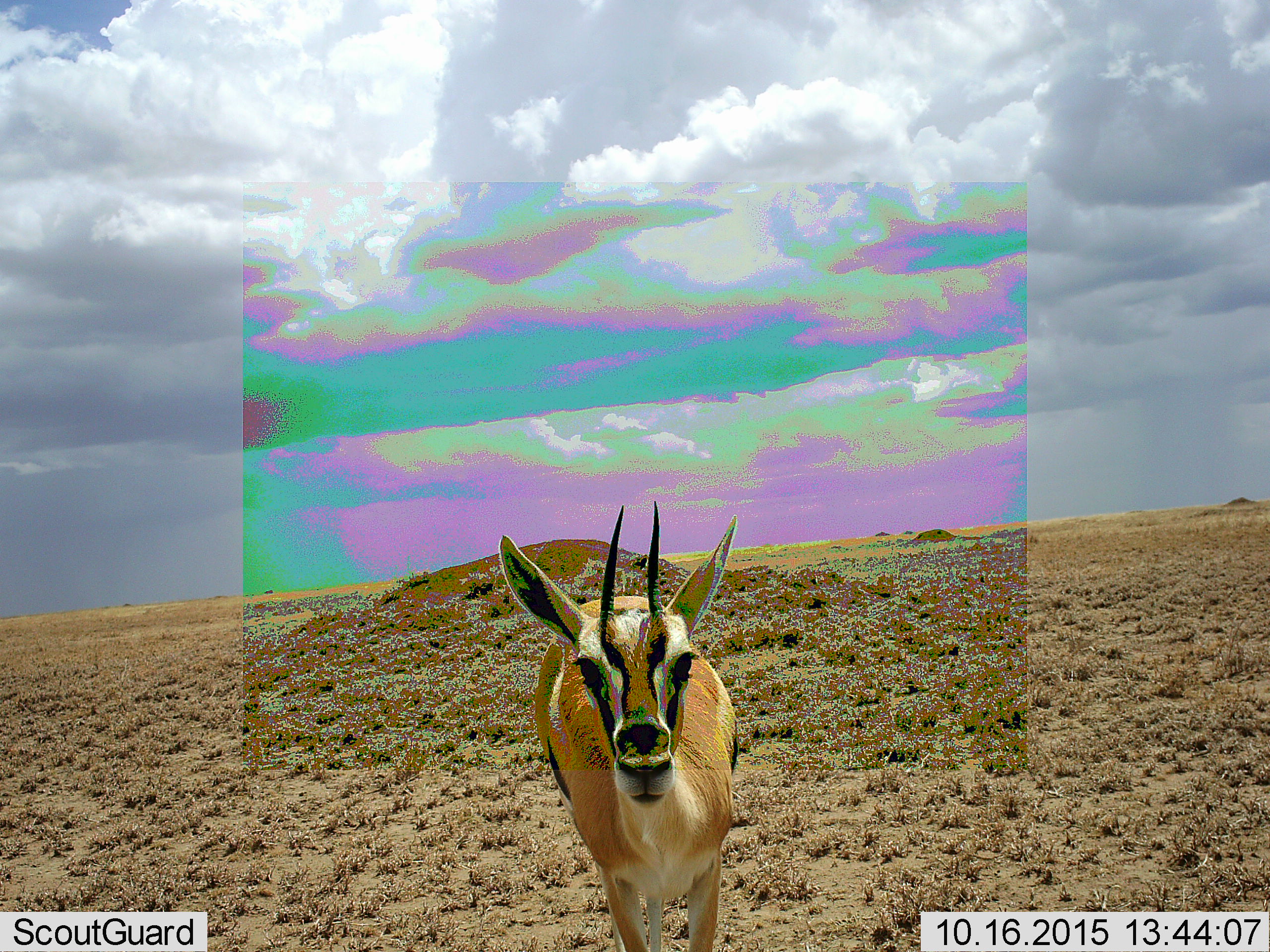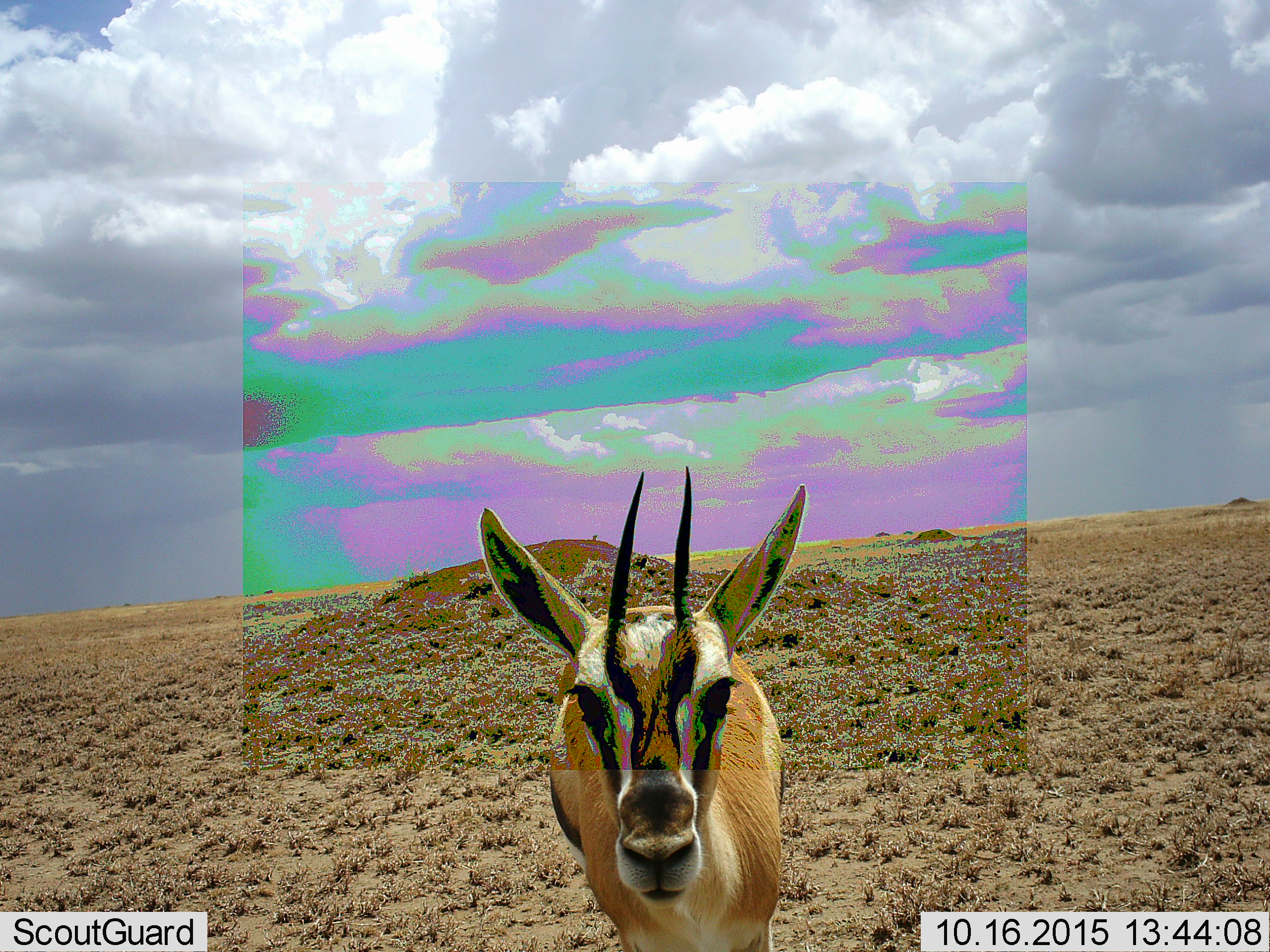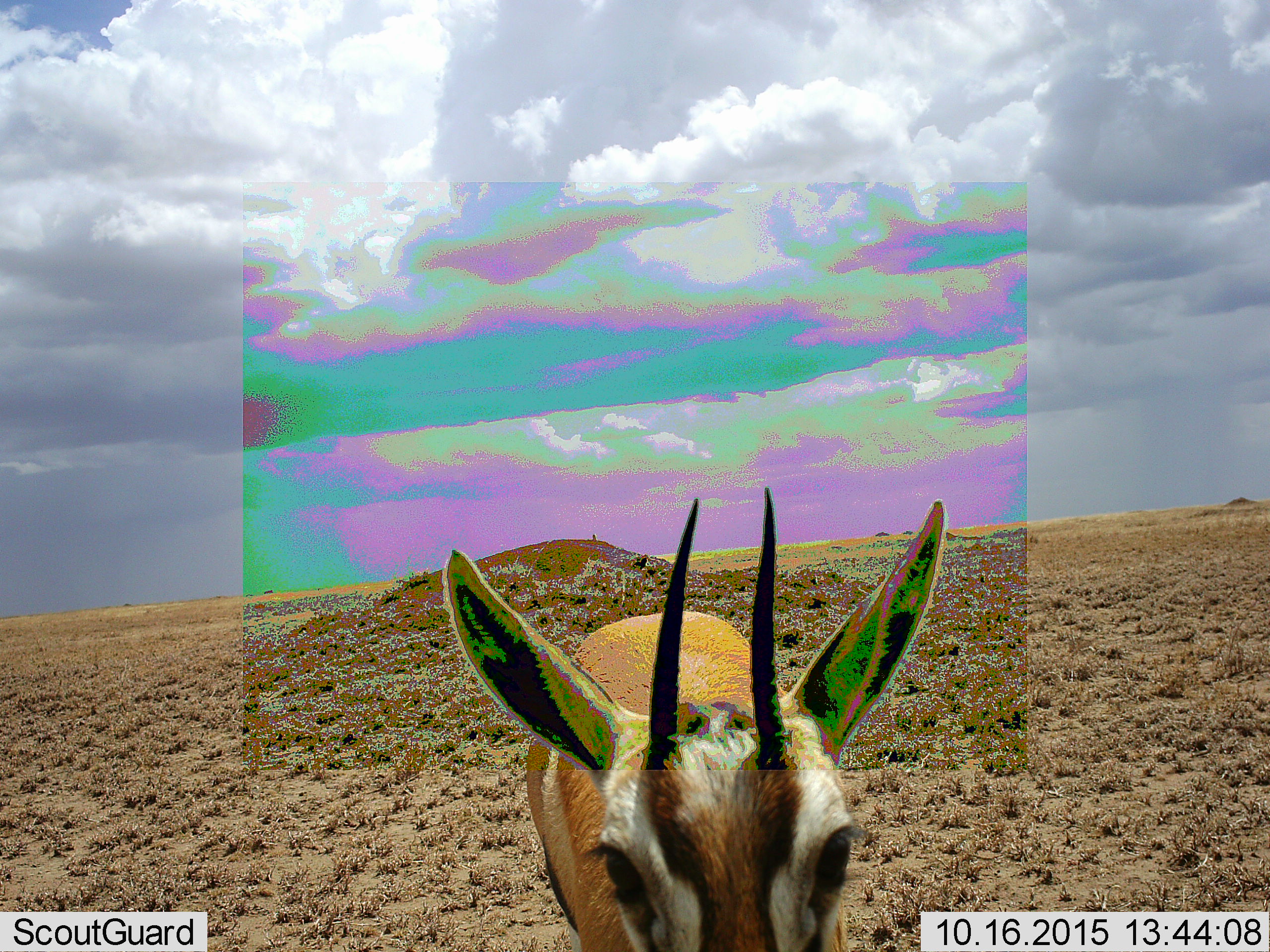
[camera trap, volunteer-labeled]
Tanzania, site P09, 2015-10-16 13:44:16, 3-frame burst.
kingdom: Animalia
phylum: Chordata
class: Mammalia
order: Artiodactyla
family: Bovidae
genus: Eudorcas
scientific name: Eudorcas thomsonii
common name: thomson's gazelle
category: gazellethomsons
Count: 1.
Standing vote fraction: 25%.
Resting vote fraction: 0%.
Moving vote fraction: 75%.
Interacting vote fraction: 0%.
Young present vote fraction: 0%.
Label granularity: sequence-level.